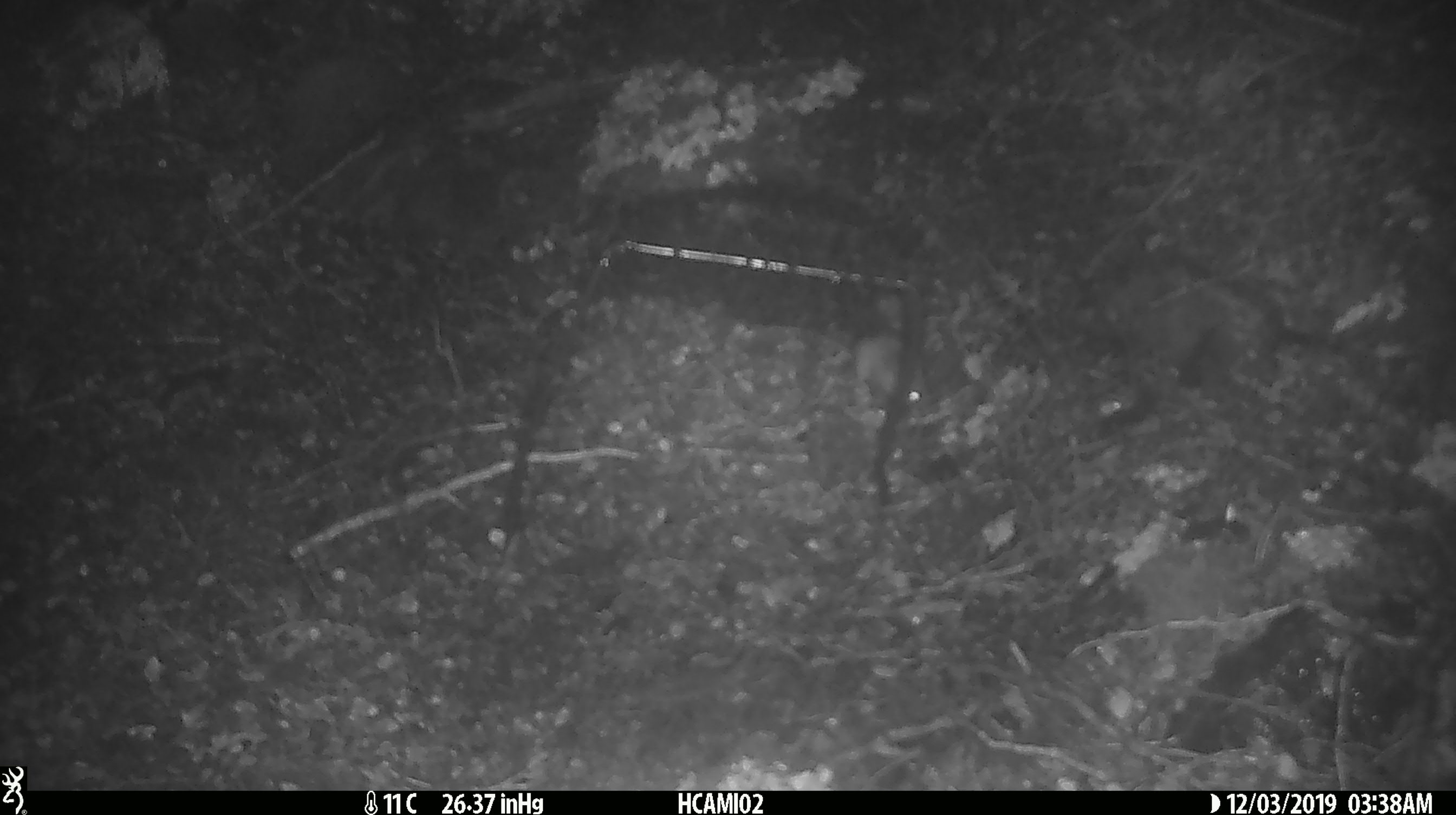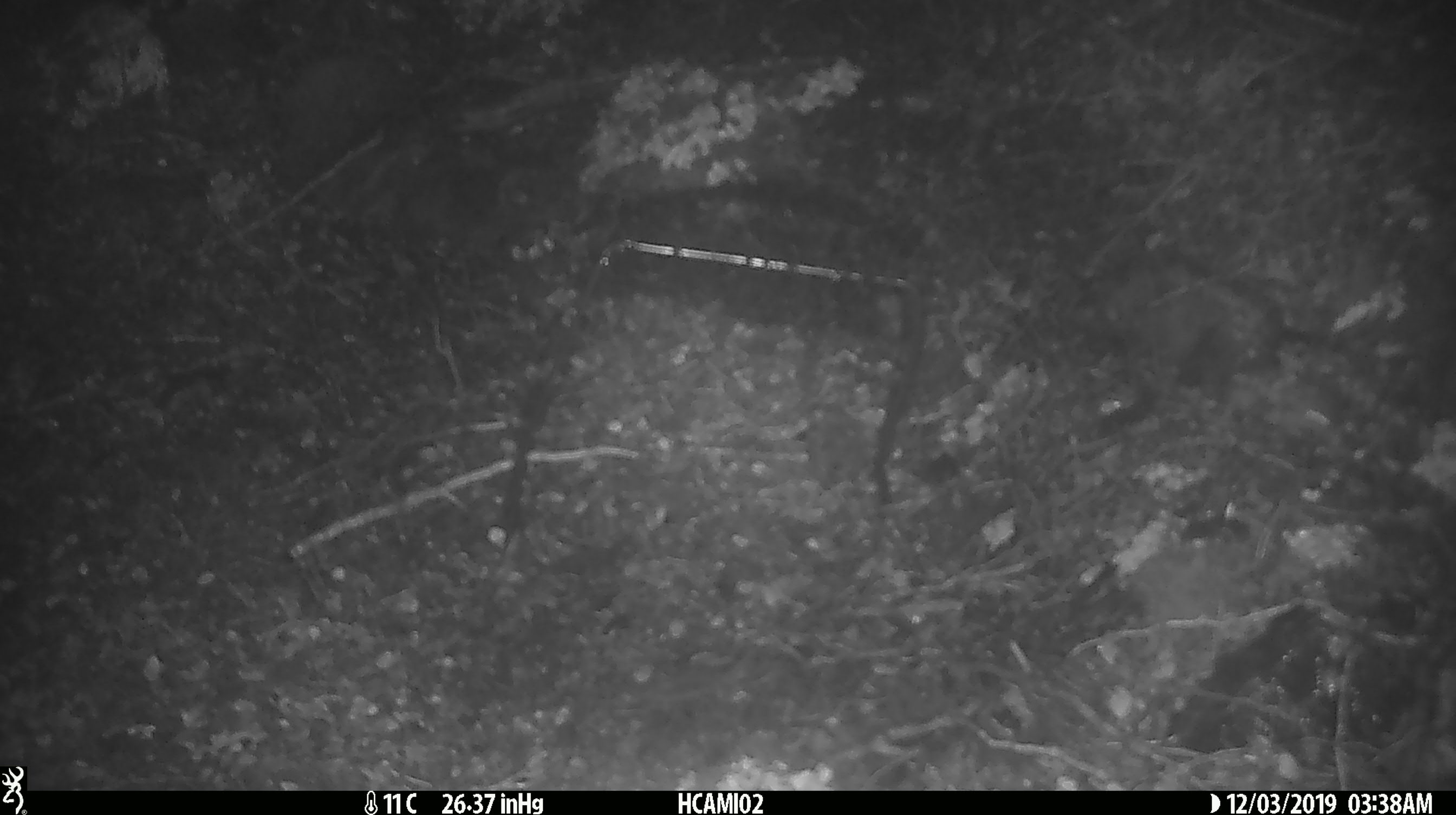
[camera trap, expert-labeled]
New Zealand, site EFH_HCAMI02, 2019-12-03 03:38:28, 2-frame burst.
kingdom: Animalia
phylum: Chordata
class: Mammalia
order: Rodentia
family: Muridae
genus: Mus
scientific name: Mus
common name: mouse